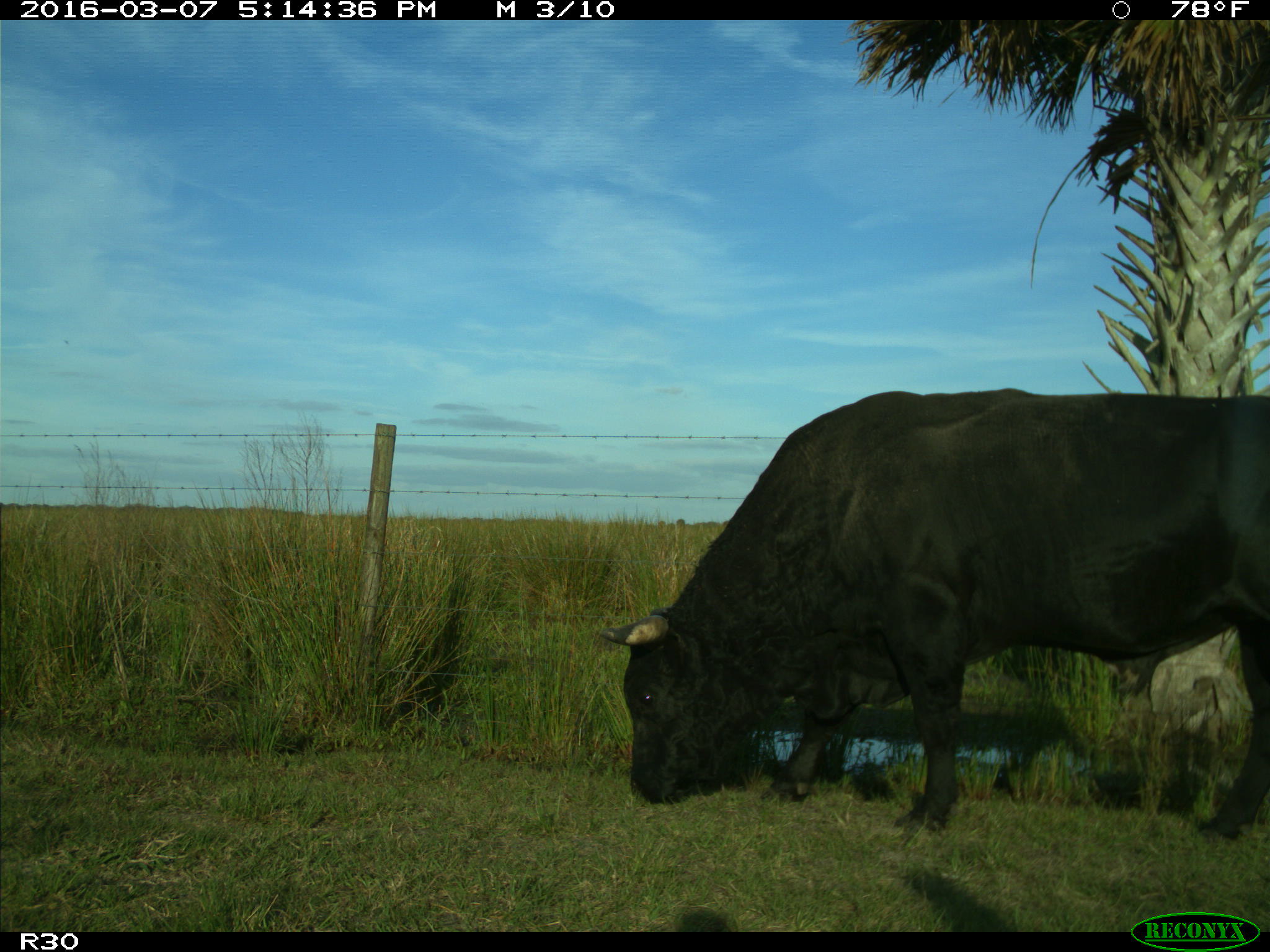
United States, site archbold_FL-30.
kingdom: Animalia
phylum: Chordata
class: Mammalia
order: Artiodactyla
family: Bovidae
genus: Bos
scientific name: Bos taurus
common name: domestic cow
Bos taurus (domestic cow).